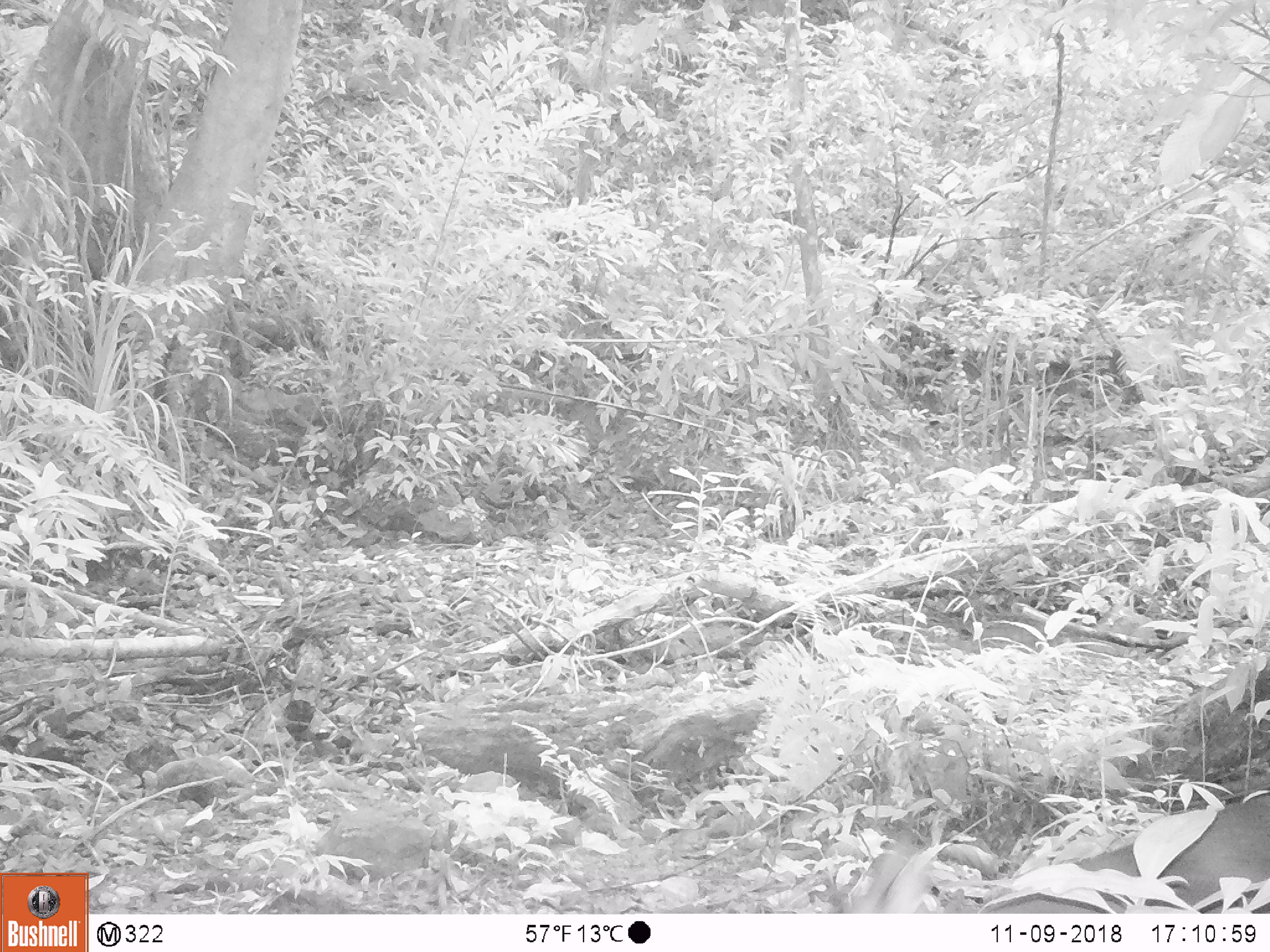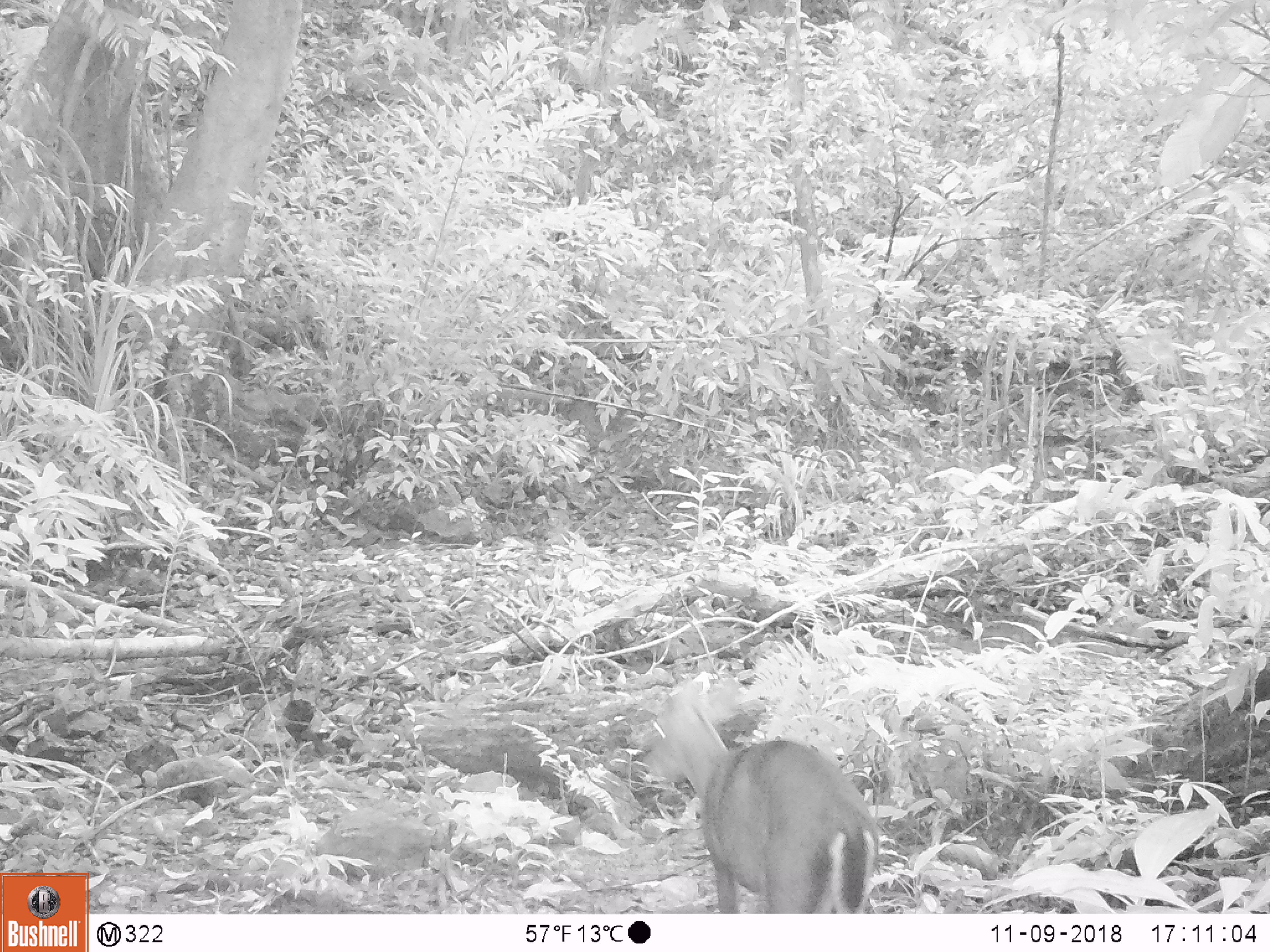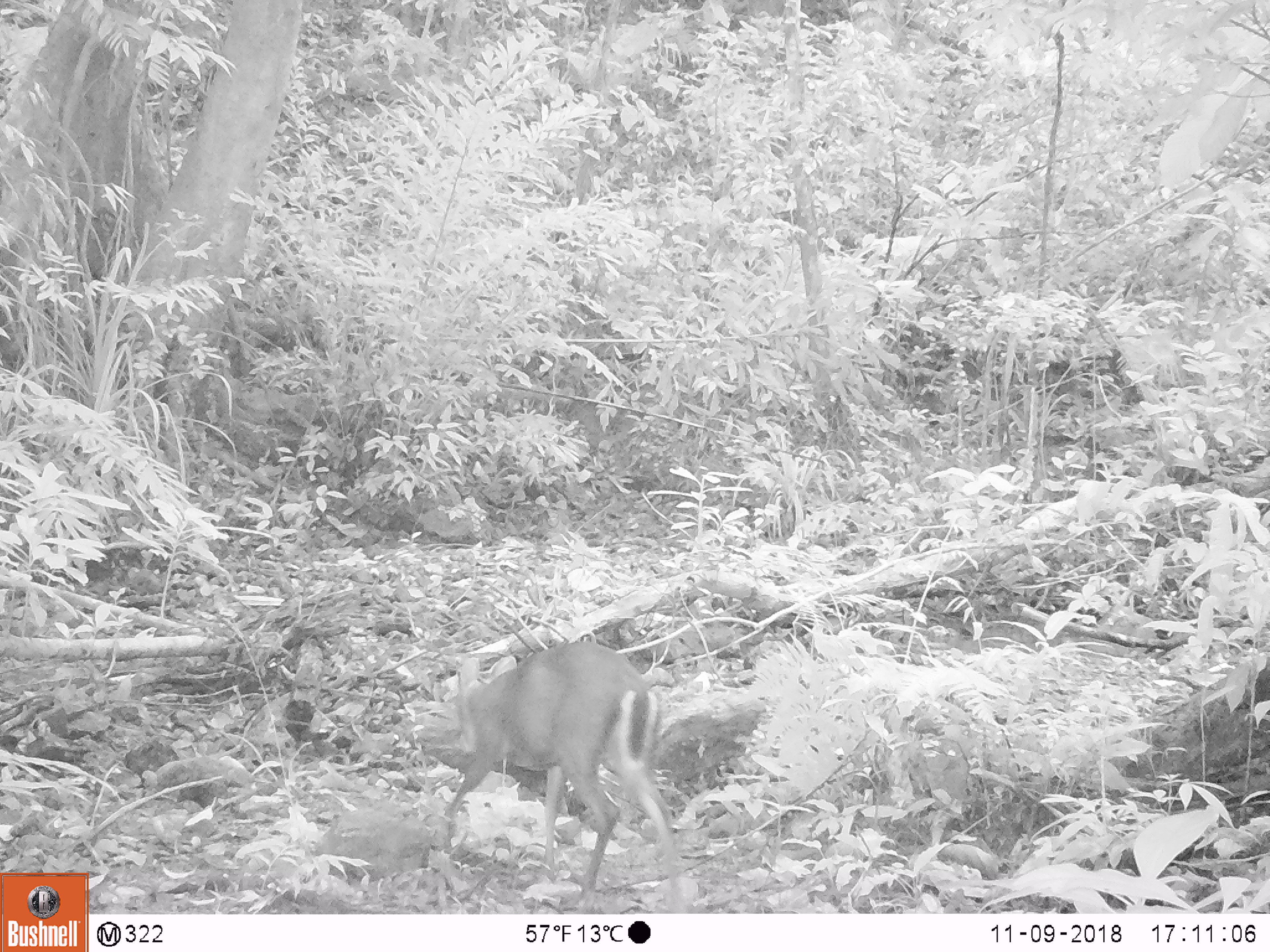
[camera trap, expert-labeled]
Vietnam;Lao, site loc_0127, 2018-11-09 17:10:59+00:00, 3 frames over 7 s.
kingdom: Animalia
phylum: Chordata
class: Mammalia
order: Artiodactyla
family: Cervidae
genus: Muntiacus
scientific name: Muntiacus rooseveltorum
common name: roosevelt's muntjac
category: roosevelts muntjac group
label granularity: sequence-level